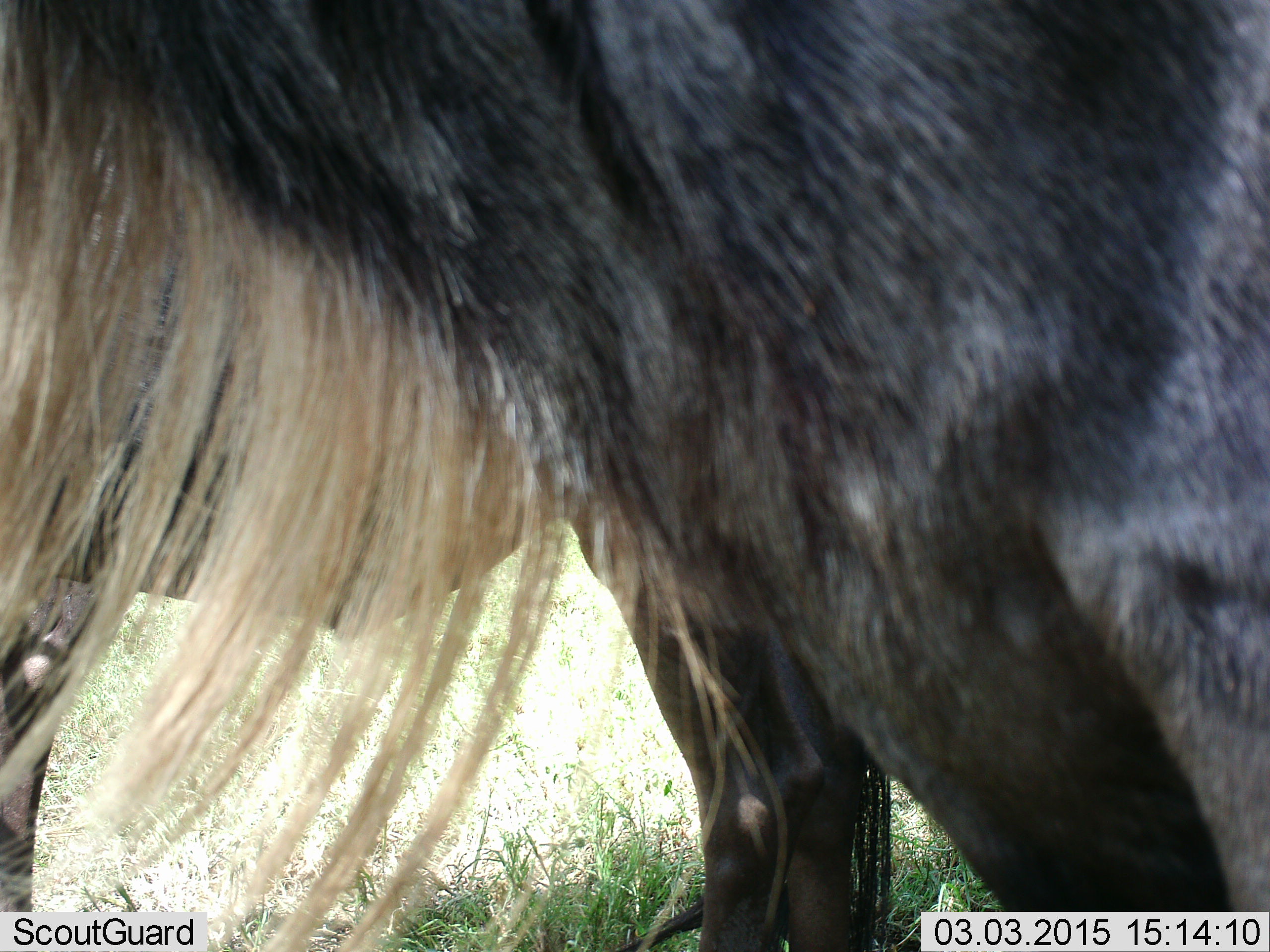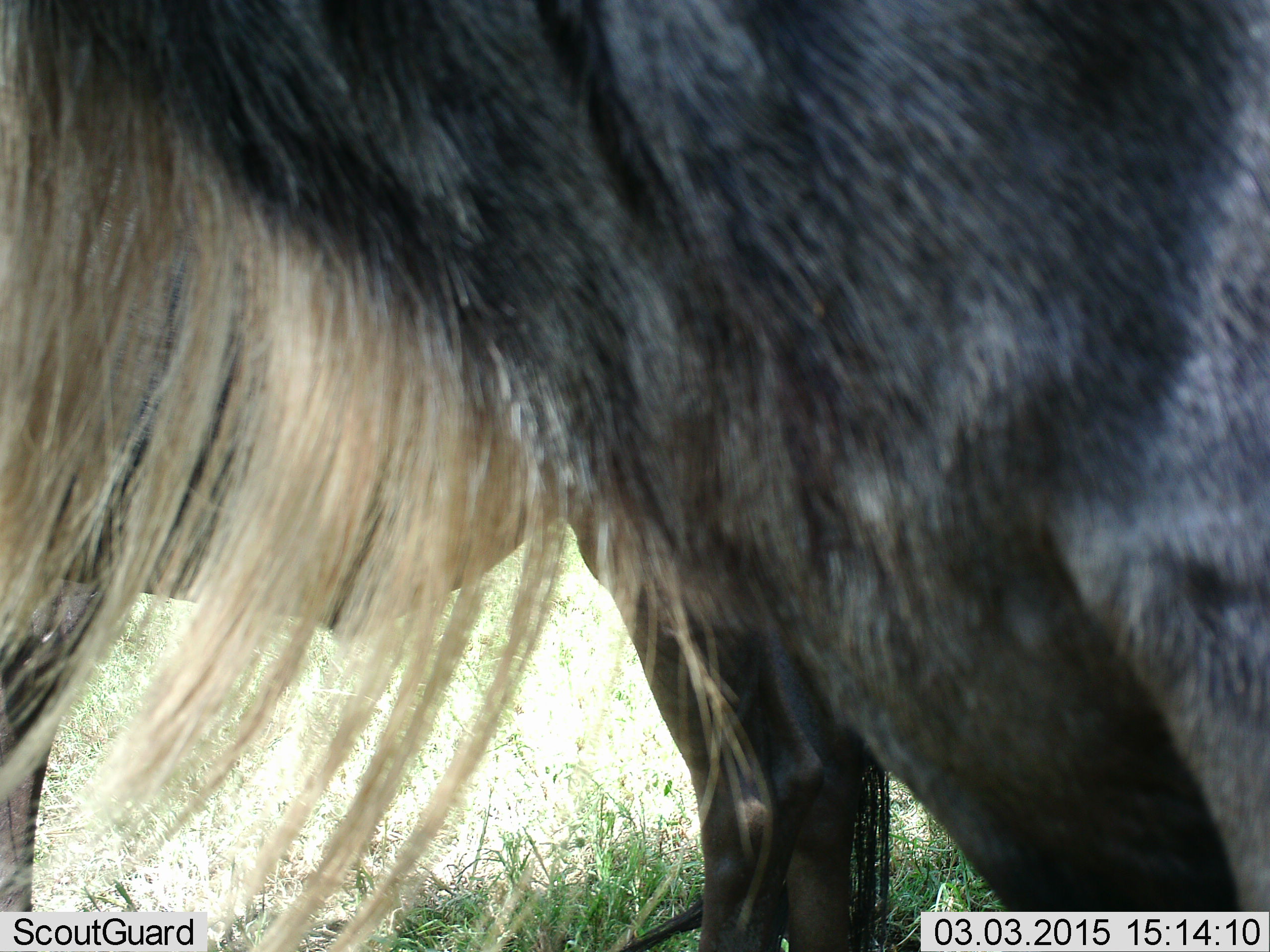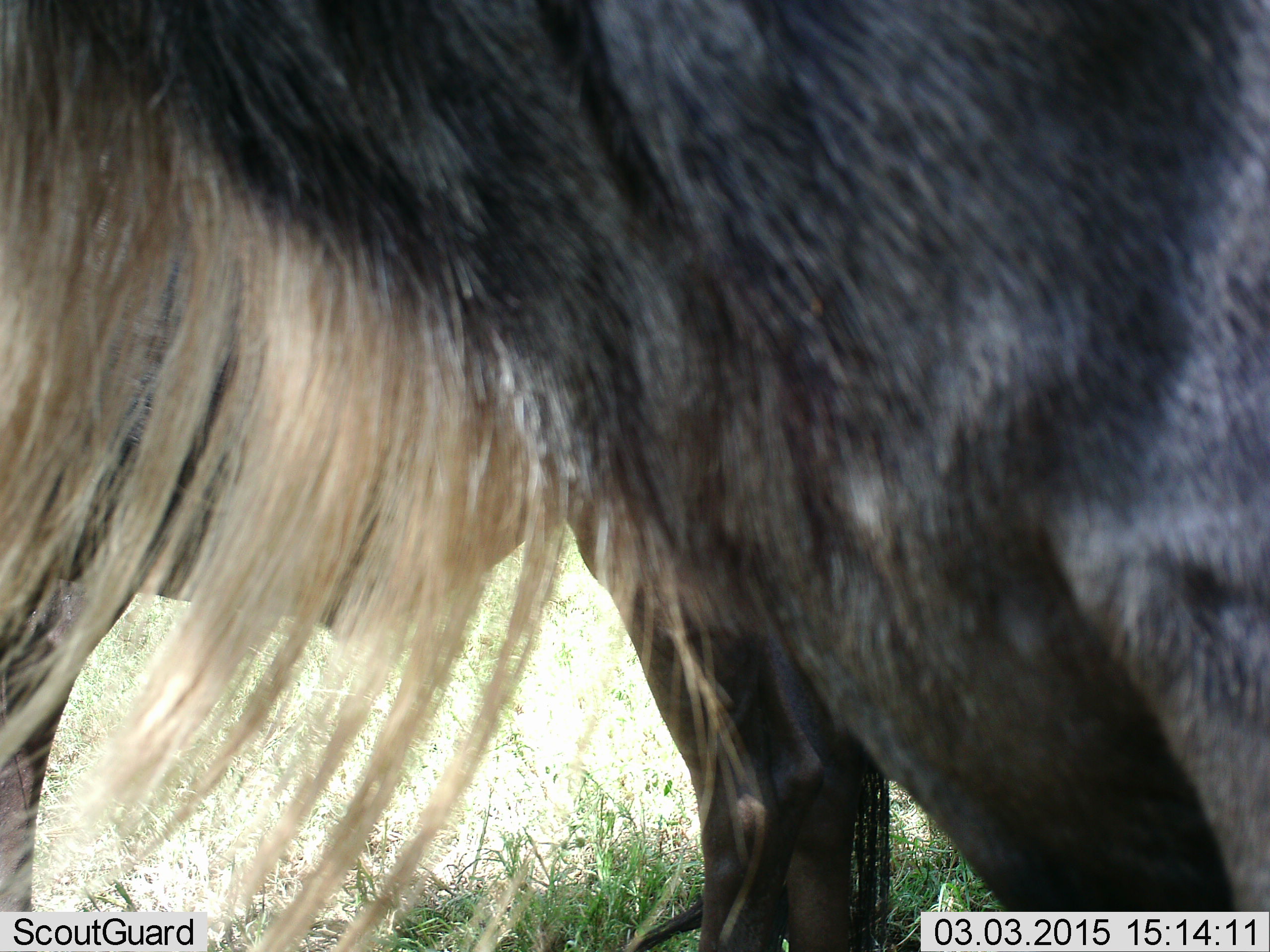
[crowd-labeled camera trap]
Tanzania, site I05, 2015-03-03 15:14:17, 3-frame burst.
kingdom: Animalia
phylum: Chordata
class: Mammalia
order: Artiodactyla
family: Bovidae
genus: Connochaetes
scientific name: Connochaetes taurinus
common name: blue wildebeest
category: wildebeest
Wildebeest (blue wildebeest) (Connochaetes taurinus), count 1. Behavior (volunteer vote fractions): standing 90%, resting 0%, moving 10%, interacting 0%. Young present (vote fraction): 0%. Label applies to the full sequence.